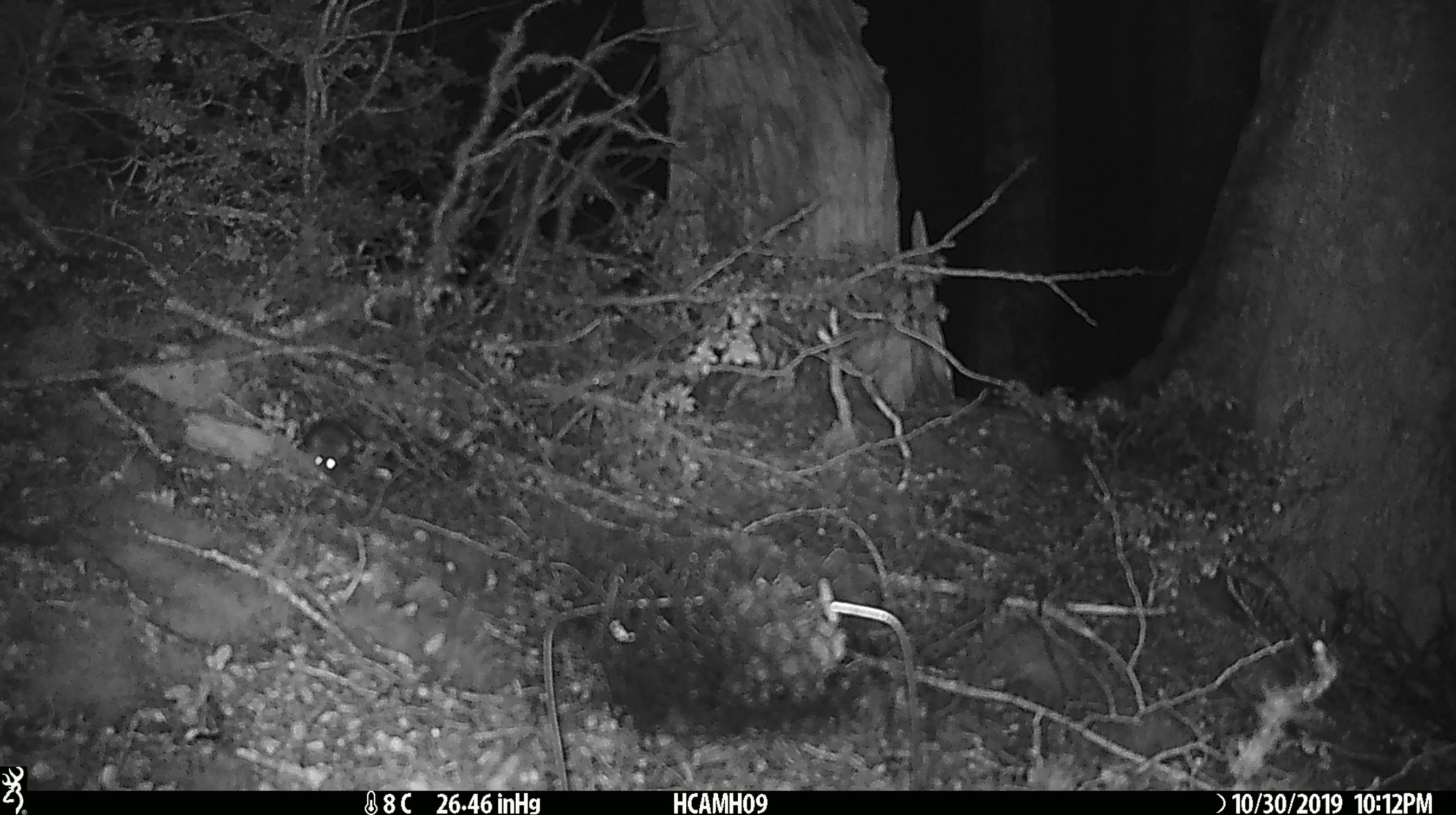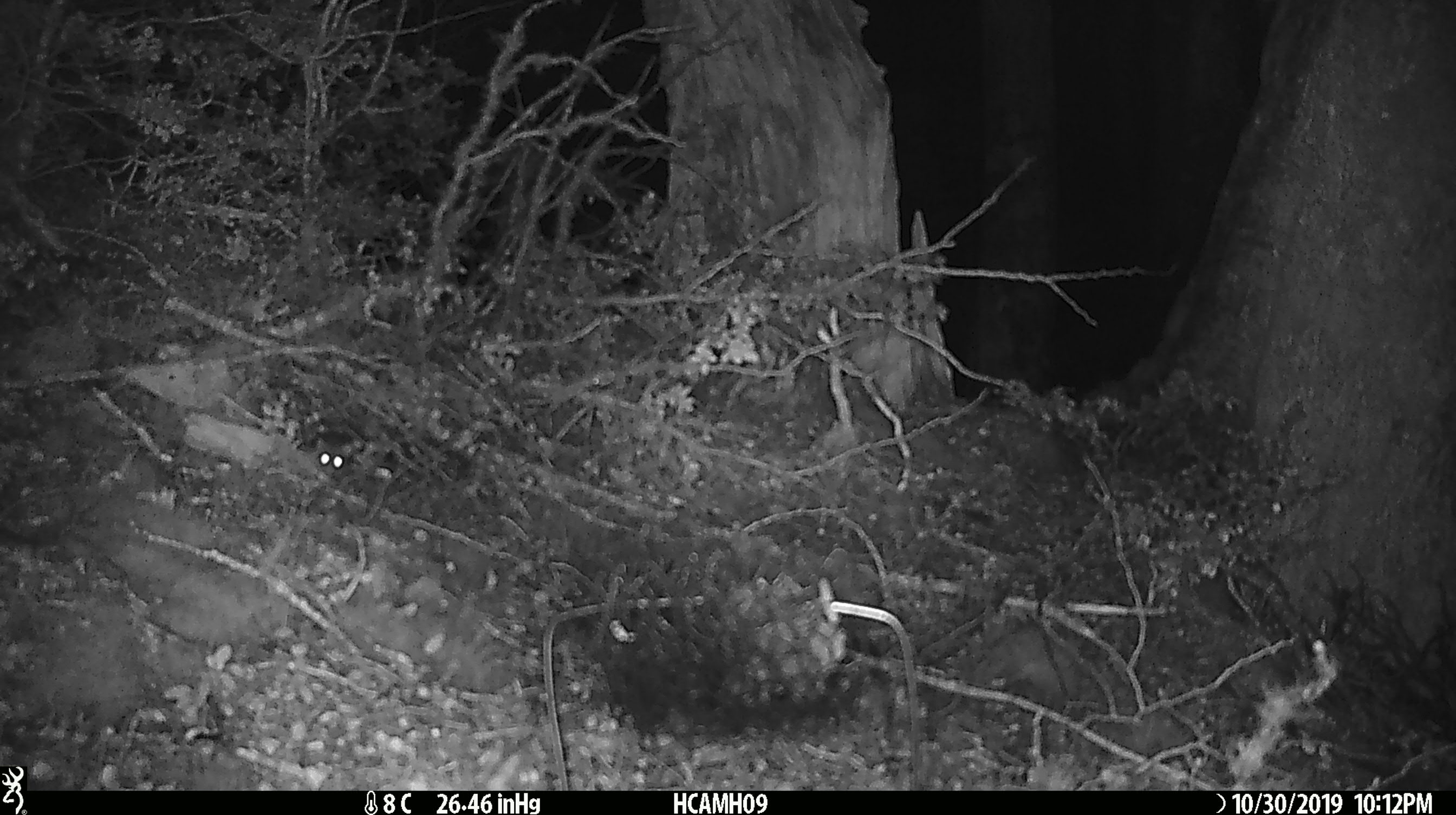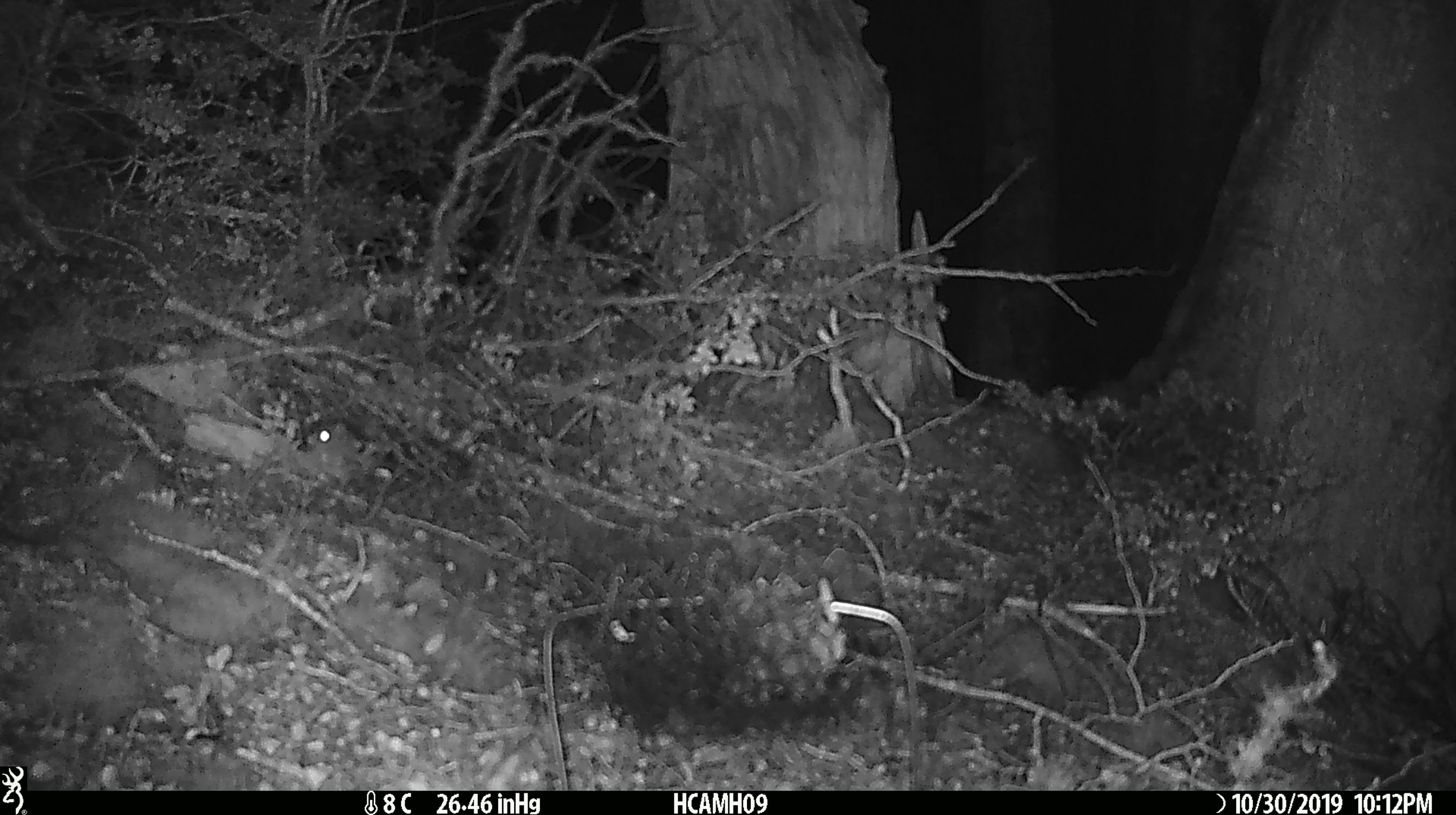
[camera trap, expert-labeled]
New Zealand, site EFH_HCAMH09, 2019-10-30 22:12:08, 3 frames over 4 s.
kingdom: Animalia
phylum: Chordata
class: Mammalia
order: Rodentia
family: Muridae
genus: Mus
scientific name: Mus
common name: mouse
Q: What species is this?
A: Mouse (Mus).